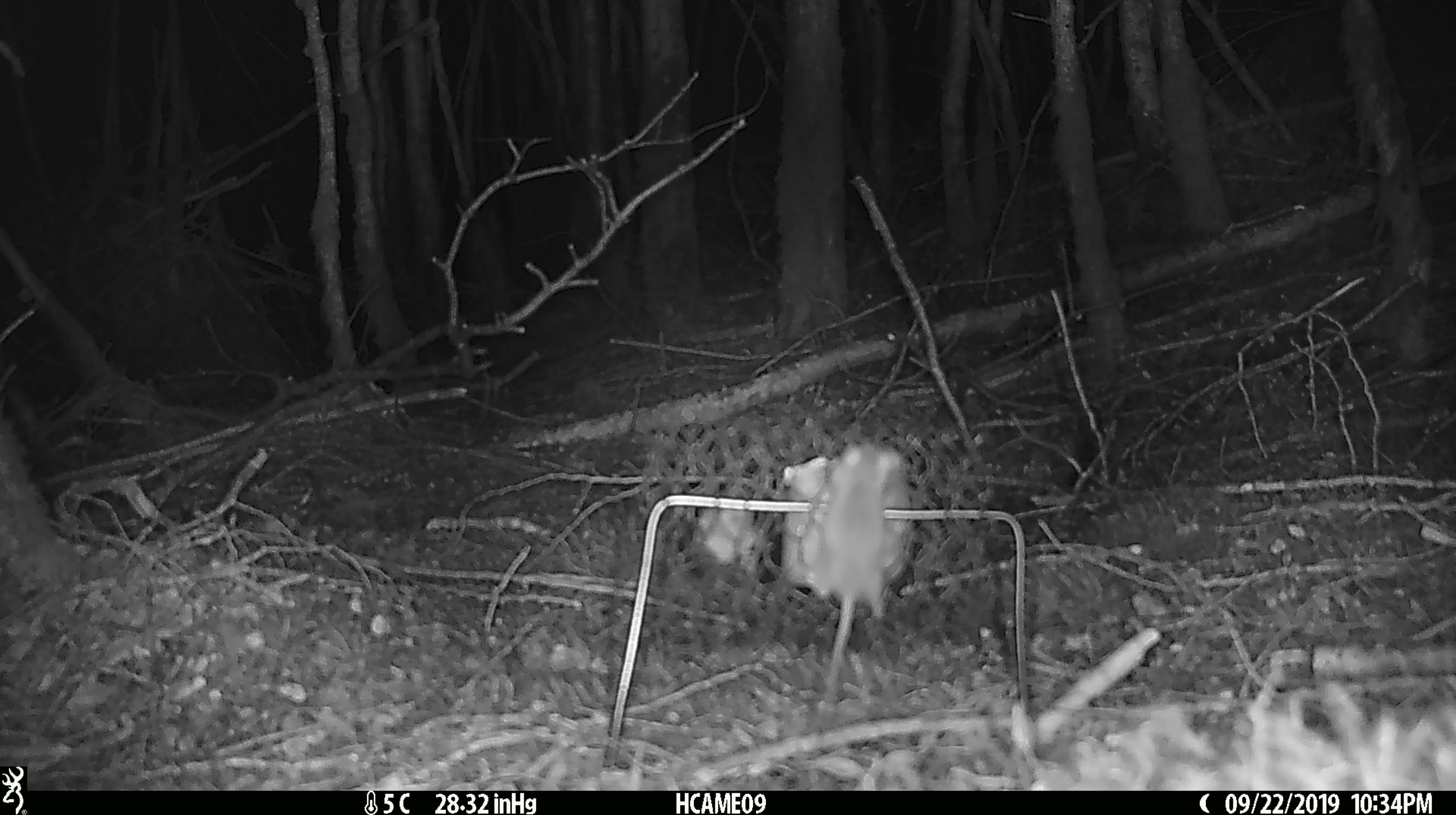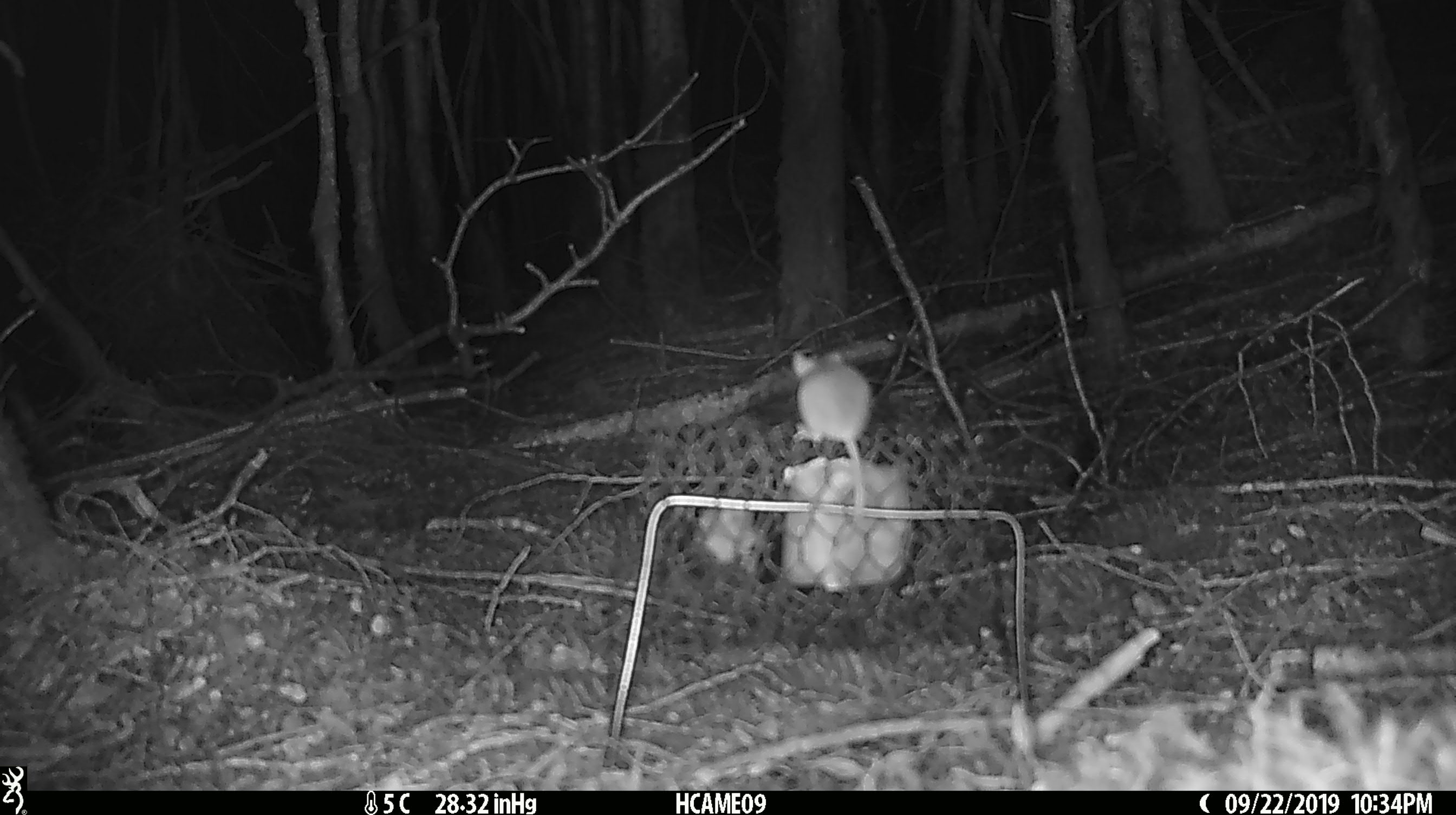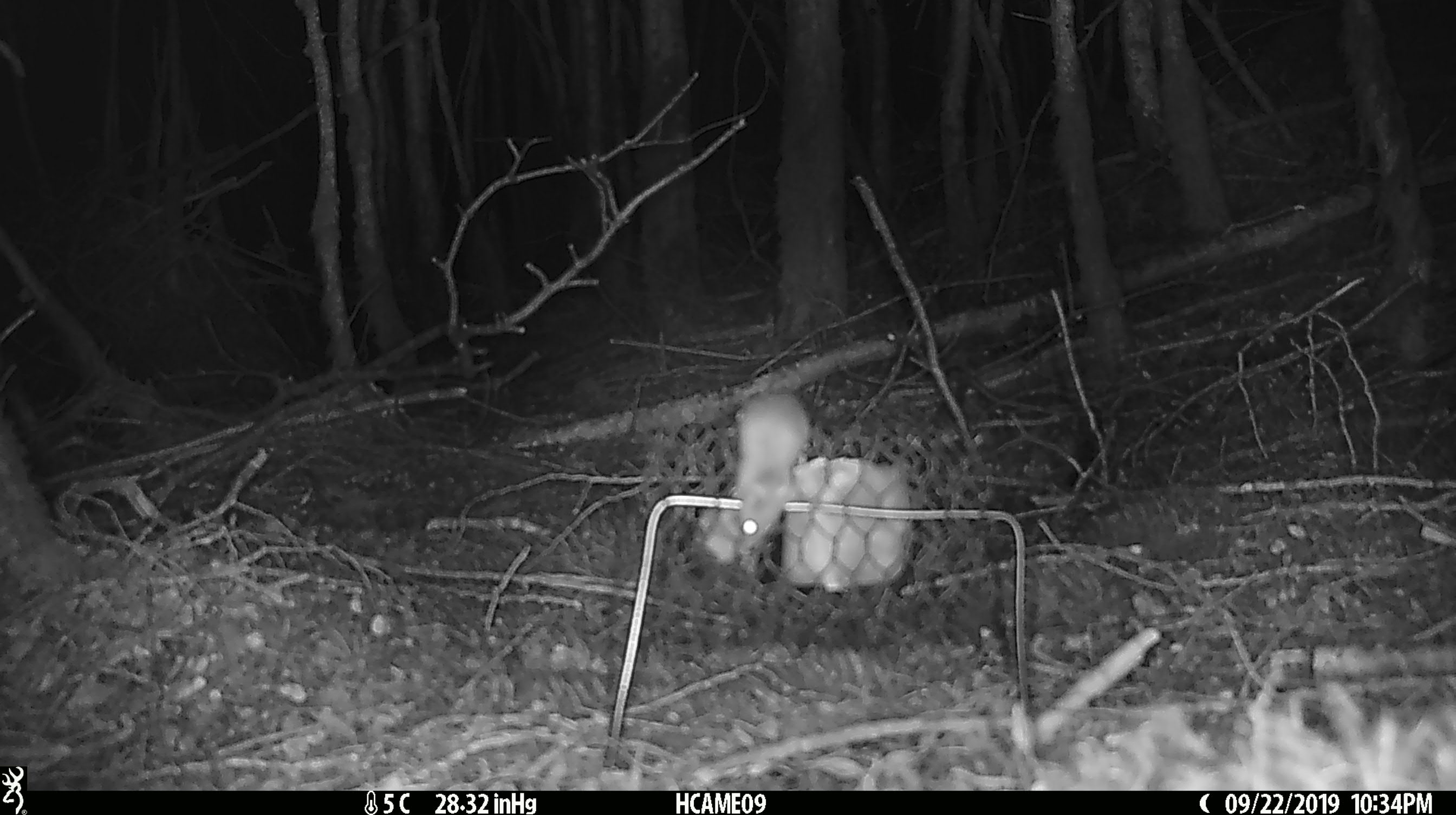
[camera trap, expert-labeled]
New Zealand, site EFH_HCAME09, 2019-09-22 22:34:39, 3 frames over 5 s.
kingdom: Animalia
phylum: Chordata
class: Mammalia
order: Rodentia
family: Muridae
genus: Mus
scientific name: Mus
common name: mouse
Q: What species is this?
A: Mouse (Mus).